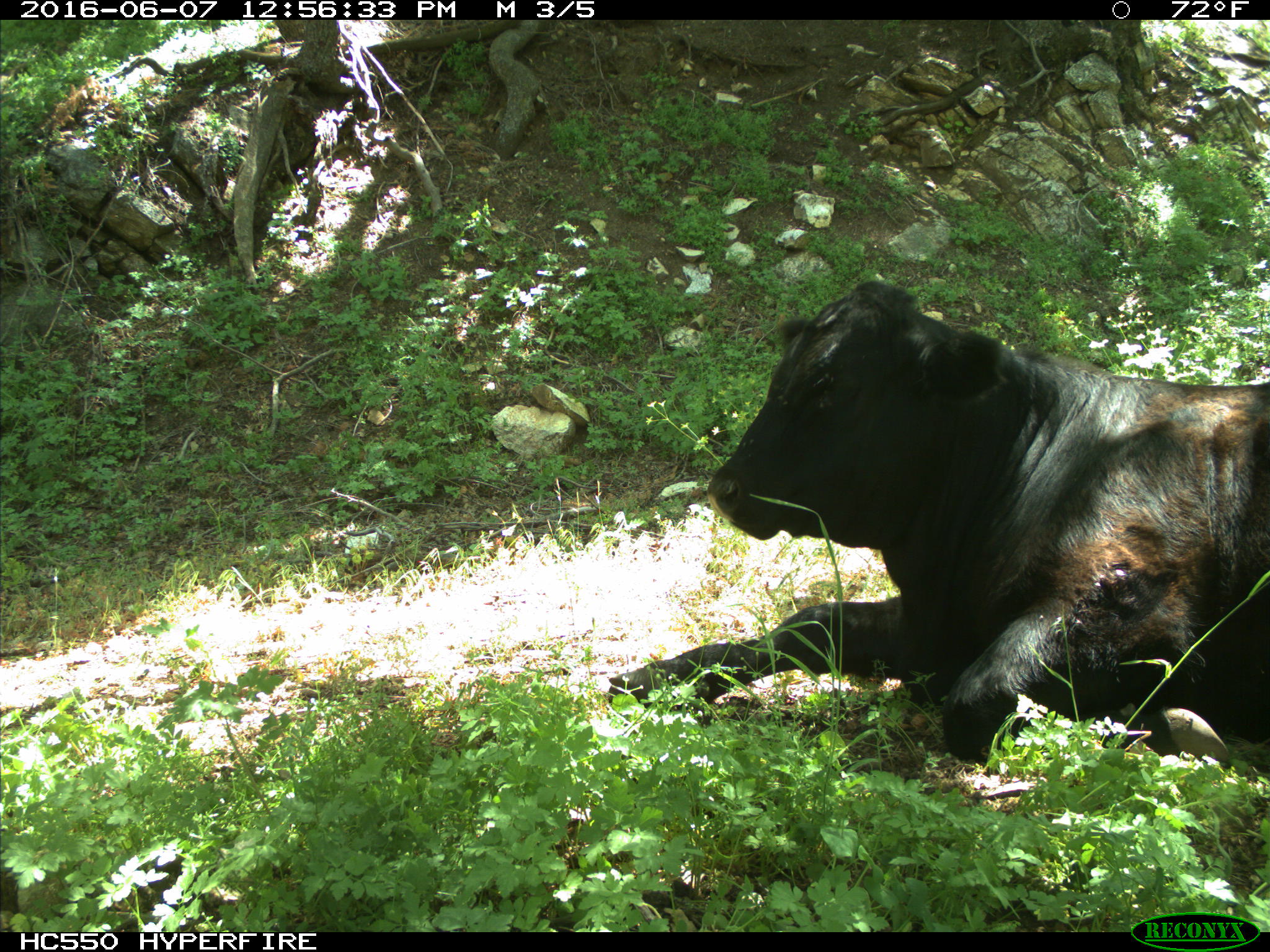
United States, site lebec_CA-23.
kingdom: Animalia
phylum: Chordata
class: Mammalia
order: Artiodactyla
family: Bovidae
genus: Bos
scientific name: Bos taurus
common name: domestic cow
Bos taurus (domestic cow).